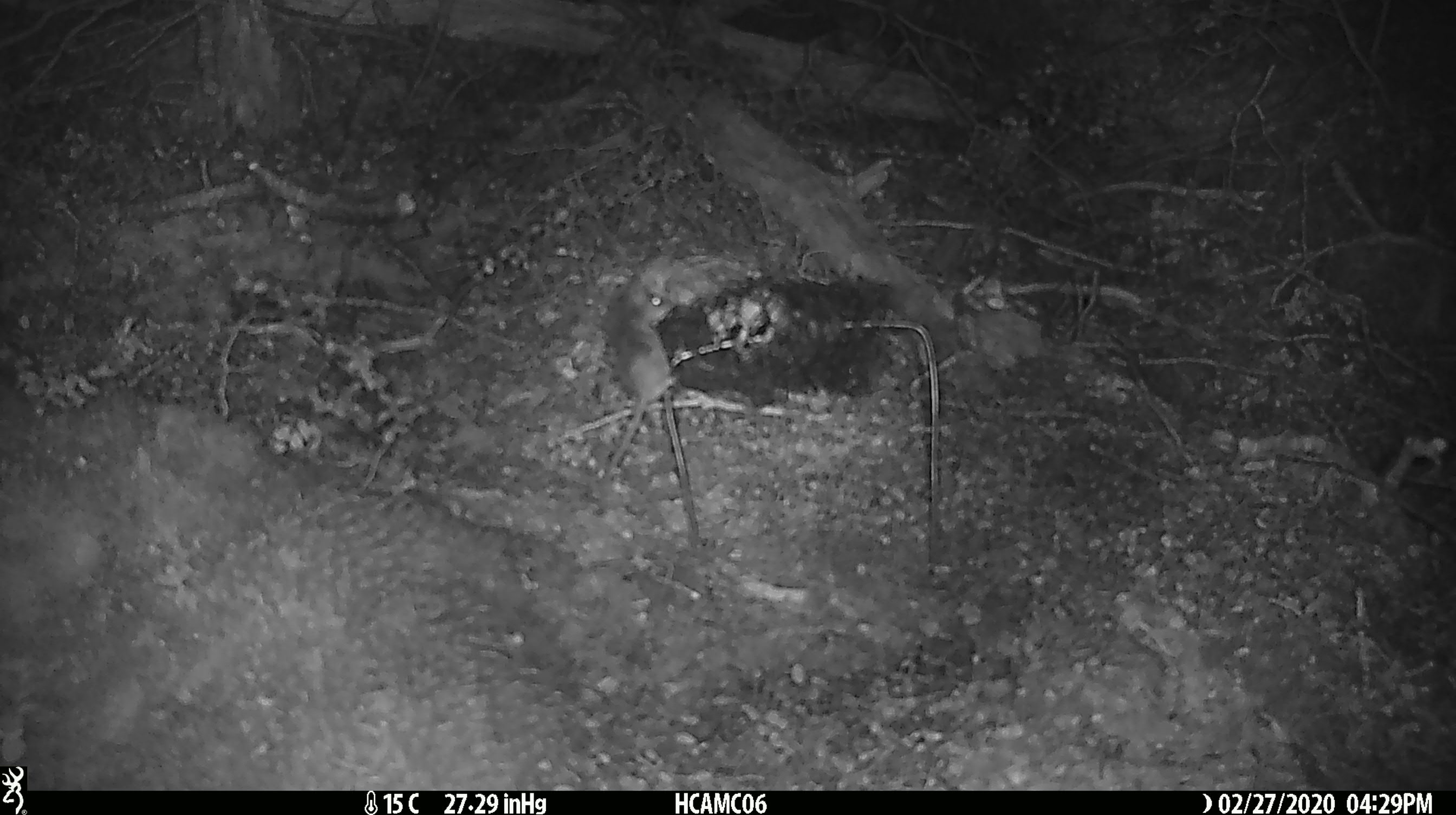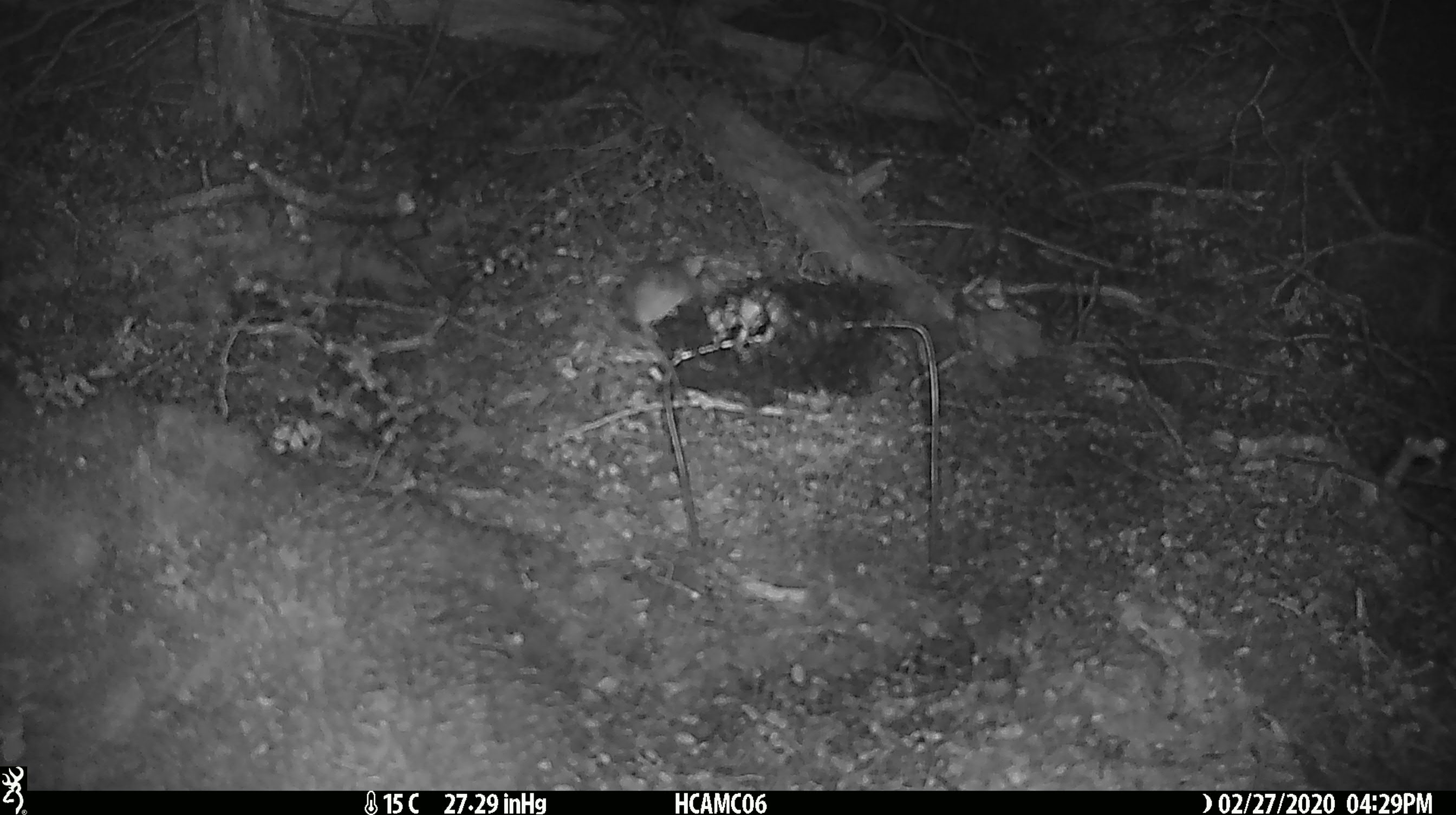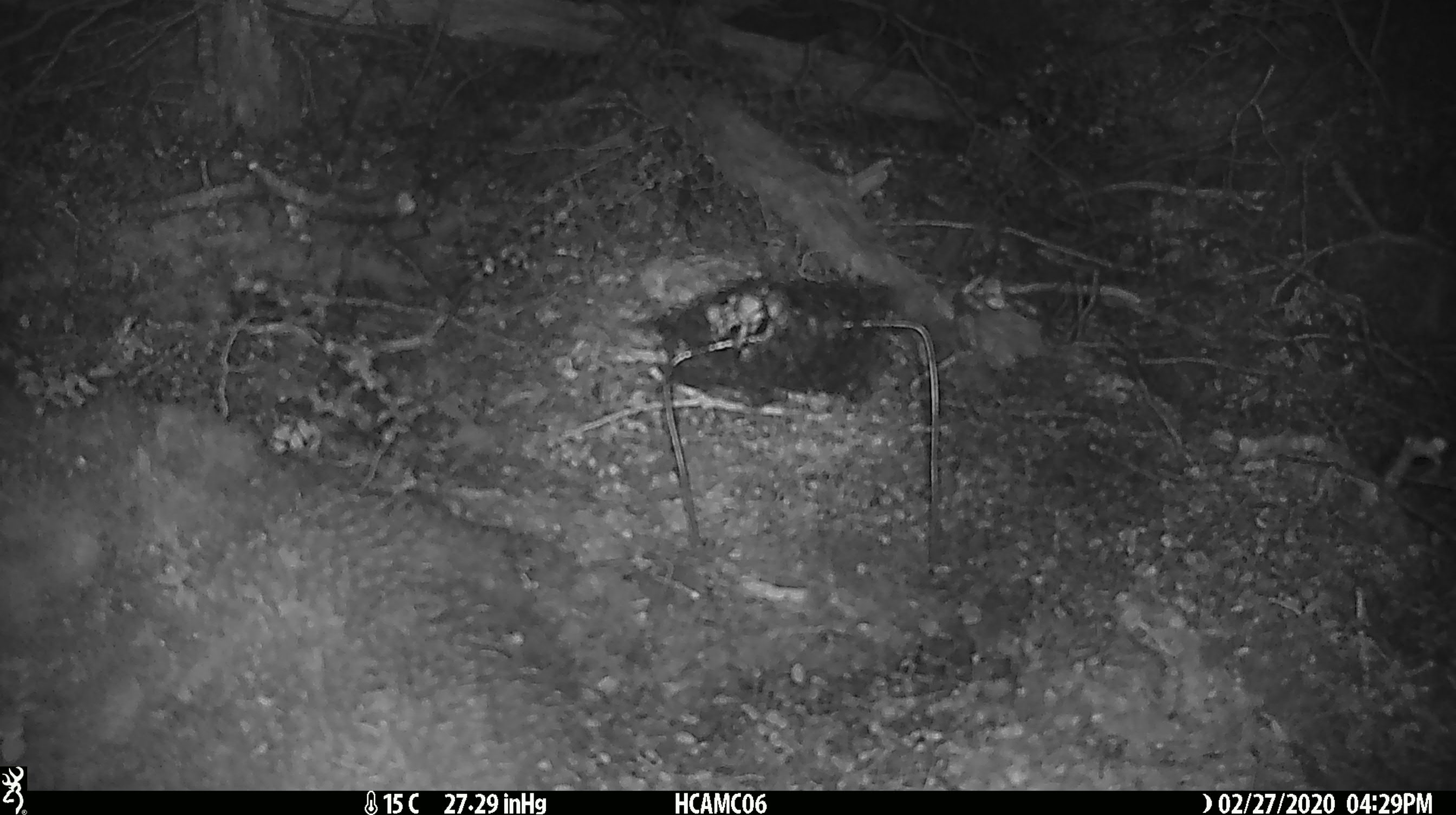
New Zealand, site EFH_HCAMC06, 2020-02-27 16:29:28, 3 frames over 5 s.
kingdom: Animalia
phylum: Chordata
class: Mammalia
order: Rodentia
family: Muridae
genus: Mus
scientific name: Mus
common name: mouse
Mouse (Mus).